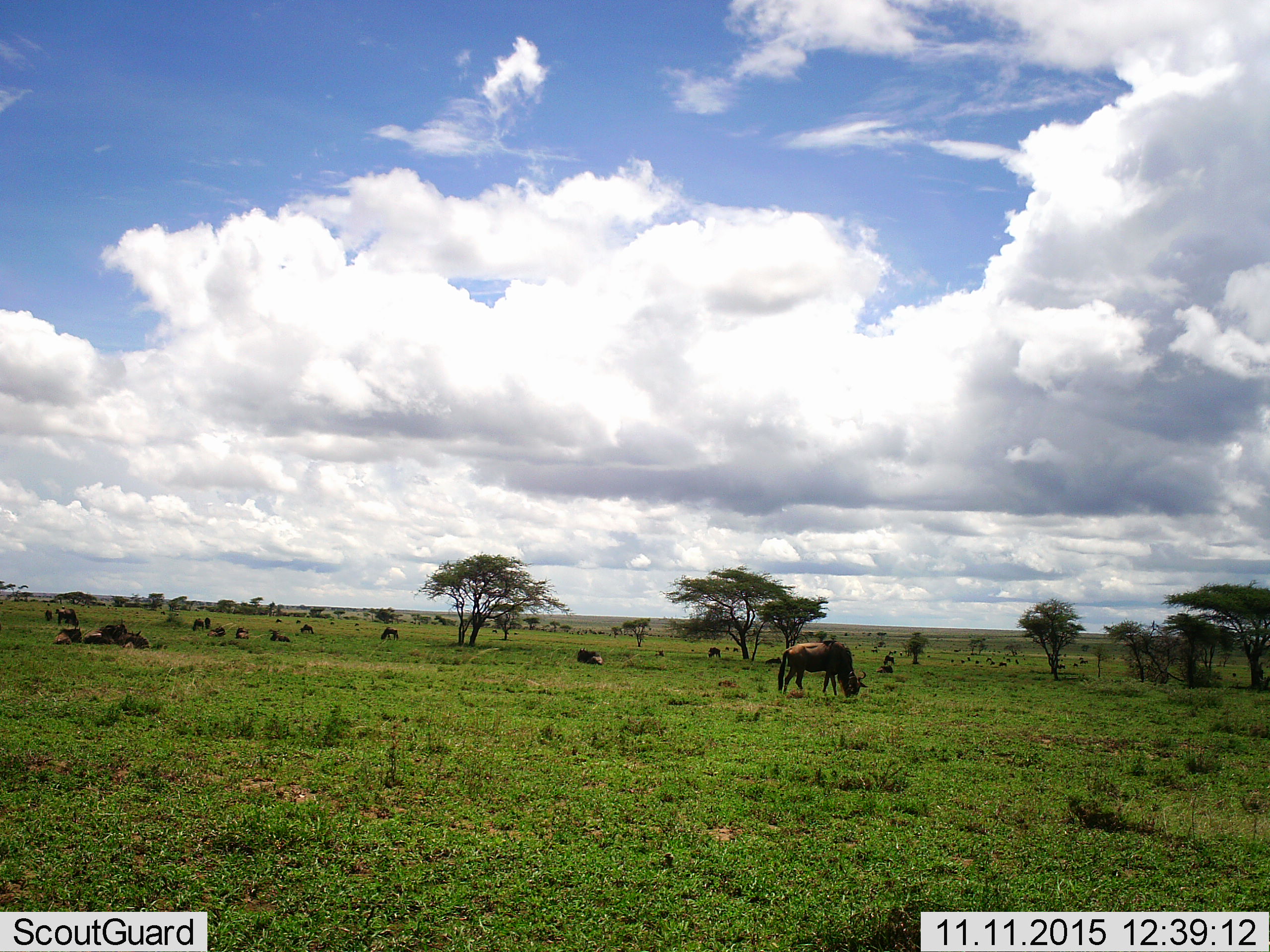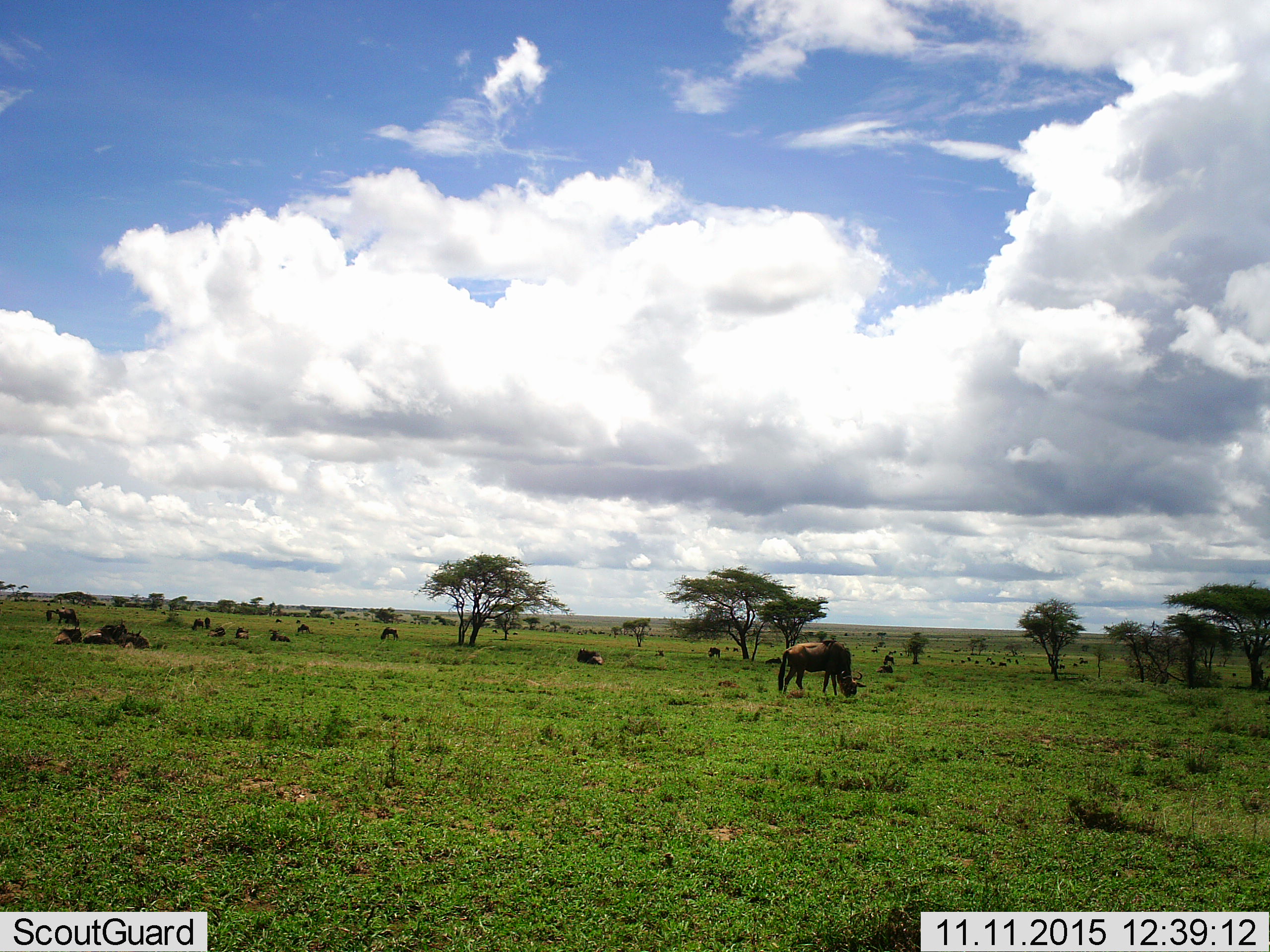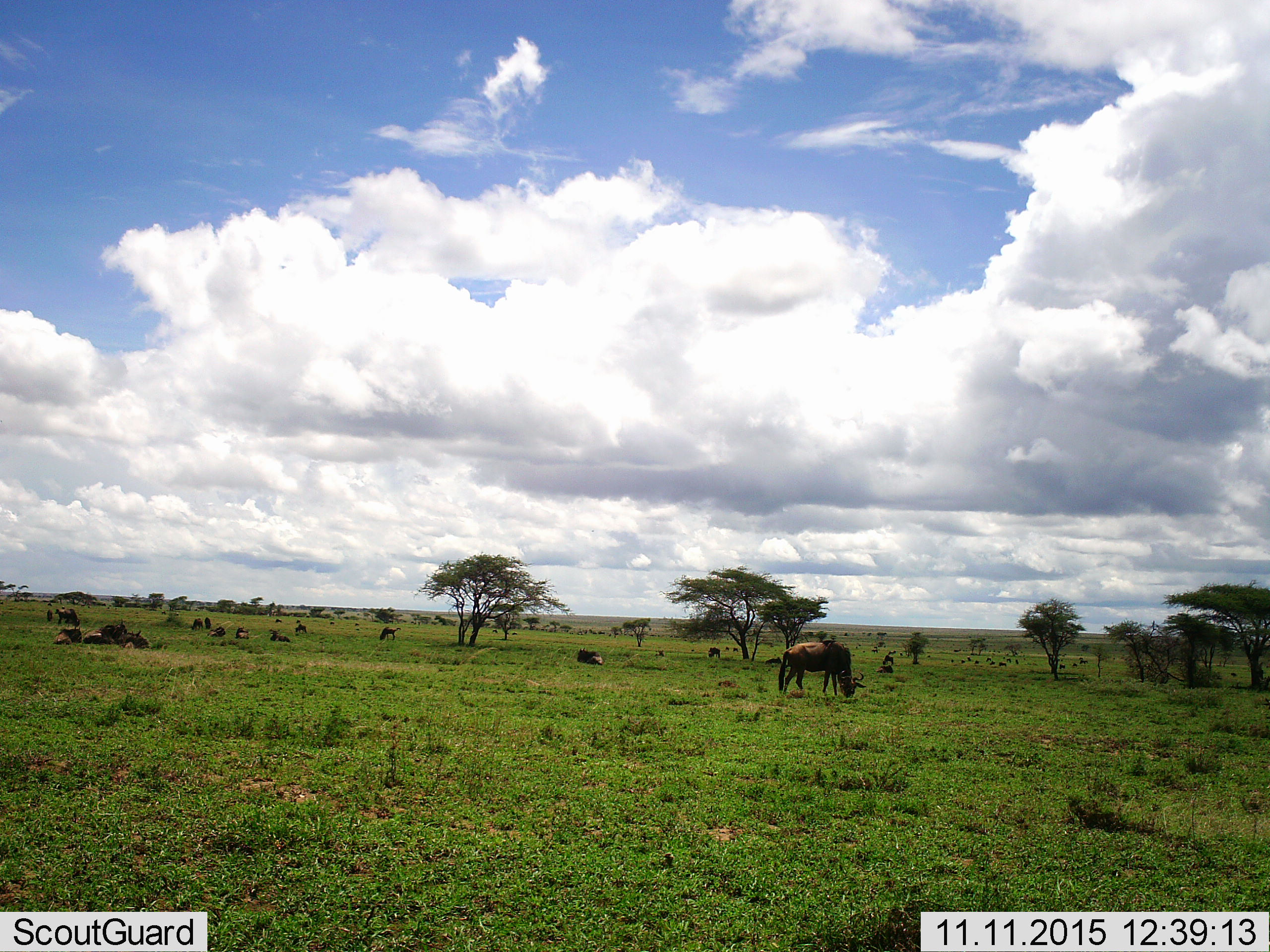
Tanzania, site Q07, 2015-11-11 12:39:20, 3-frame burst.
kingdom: Animalia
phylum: Chordata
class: Mammalia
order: Artiodactyla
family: Bovidae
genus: Connochaetes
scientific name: Connochaetes taurinus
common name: blue wildebeest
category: wildebeest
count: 11-50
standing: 75%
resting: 88%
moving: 62%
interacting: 25%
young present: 25%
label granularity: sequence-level